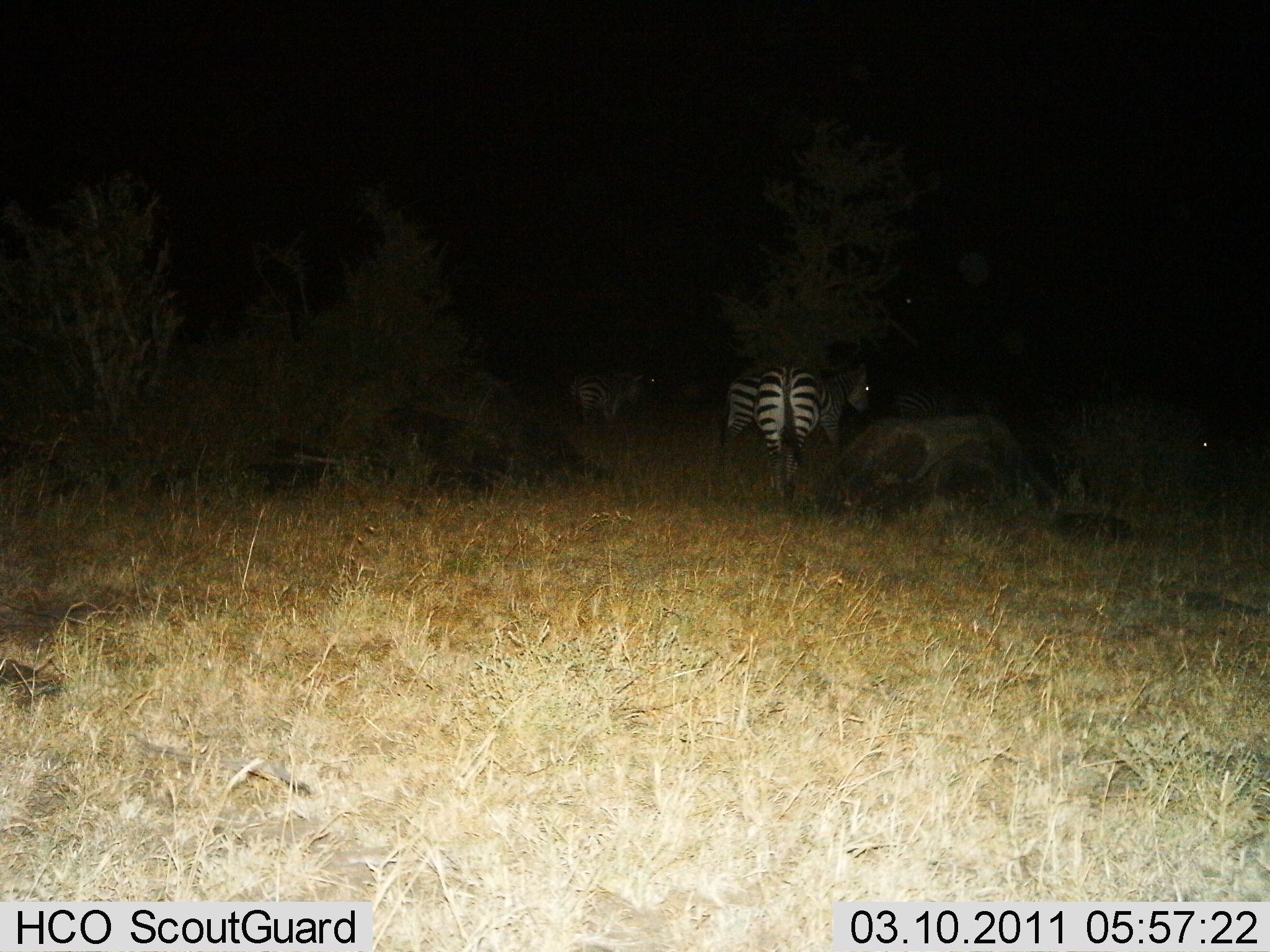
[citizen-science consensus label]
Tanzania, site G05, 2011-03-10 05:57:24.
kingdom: Animalia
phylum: Chordata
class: Mammalia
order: Perissodactyla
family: Equidae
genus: Equus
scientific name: Equus quagga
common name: plains zebra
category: zebra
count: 3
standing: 82%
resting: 9%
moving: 9%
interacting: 0%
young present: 0%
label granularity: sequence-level